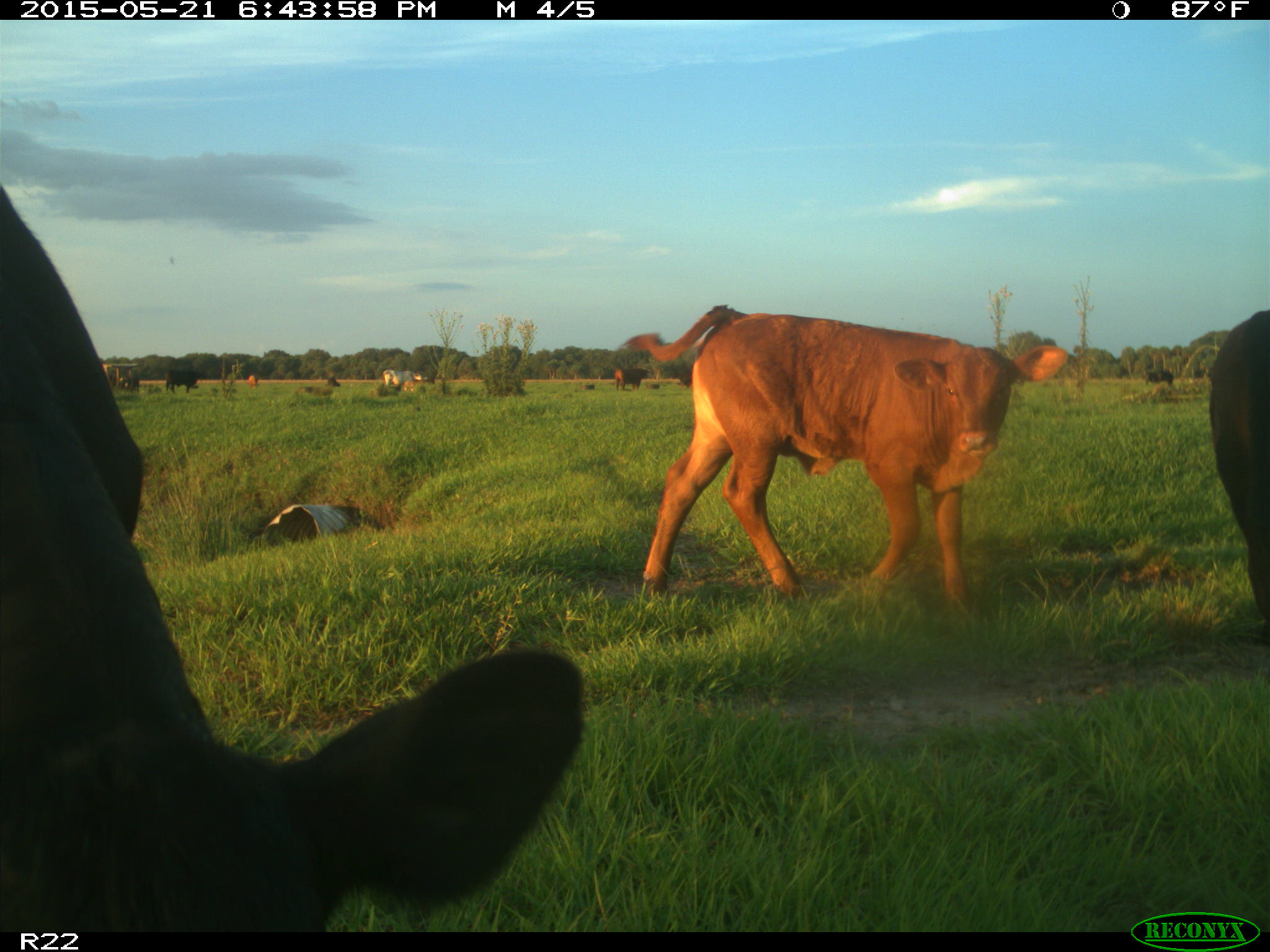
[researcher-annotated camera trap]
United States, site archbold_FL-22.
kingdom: Animalia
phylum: Chordata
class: Mammalia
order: Artiodactyla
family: Bovidae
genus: Bos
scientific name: Bos taurus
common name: domestic cow